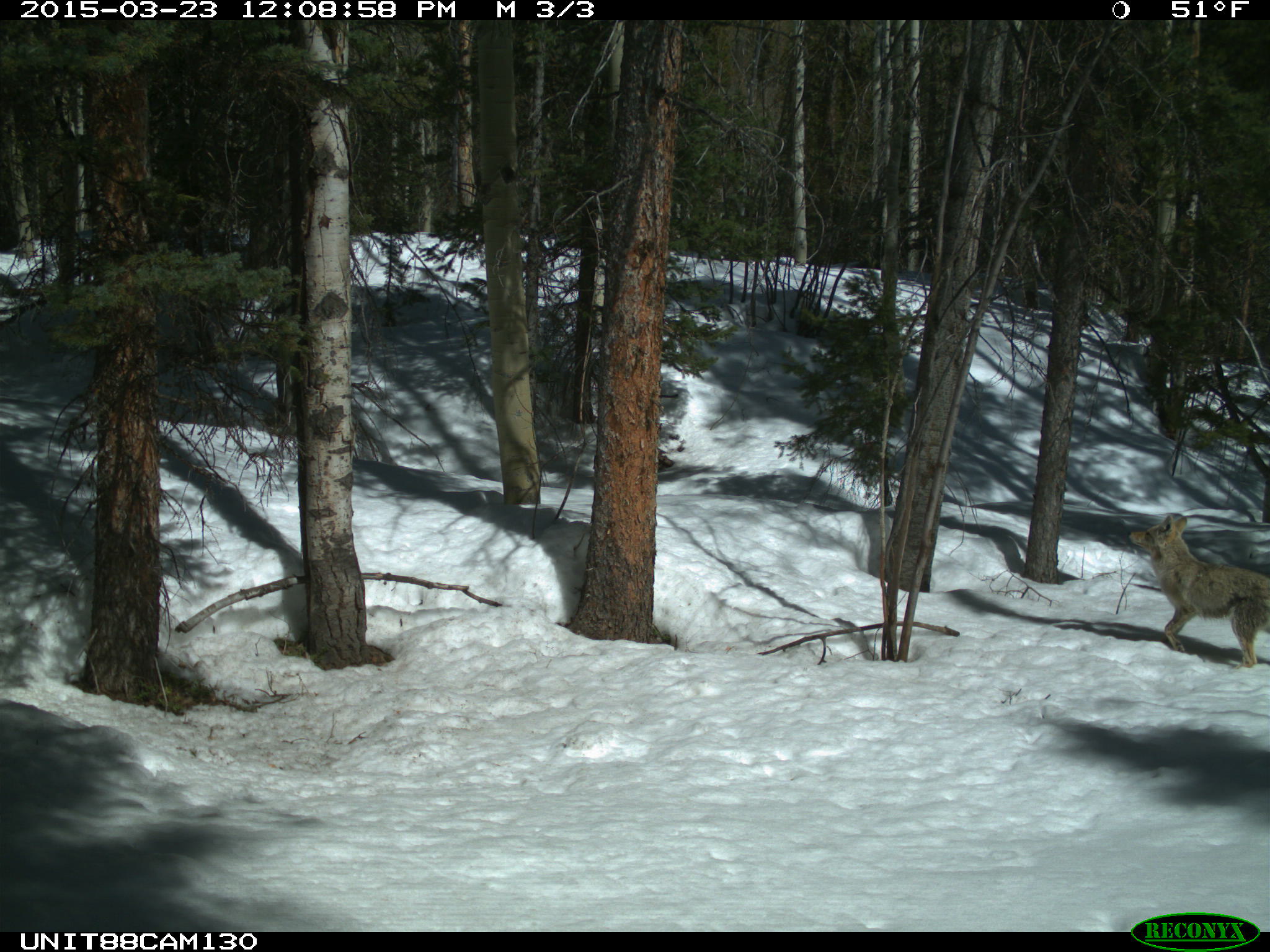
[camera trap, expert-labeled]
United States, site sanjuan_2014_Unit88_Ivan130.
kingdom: Animalia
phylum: Chordata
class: Mammalia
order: Carnivora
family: Canidae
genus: Canis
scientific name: Canis latrans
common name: coyote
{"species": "Canis latrans (coyote)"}